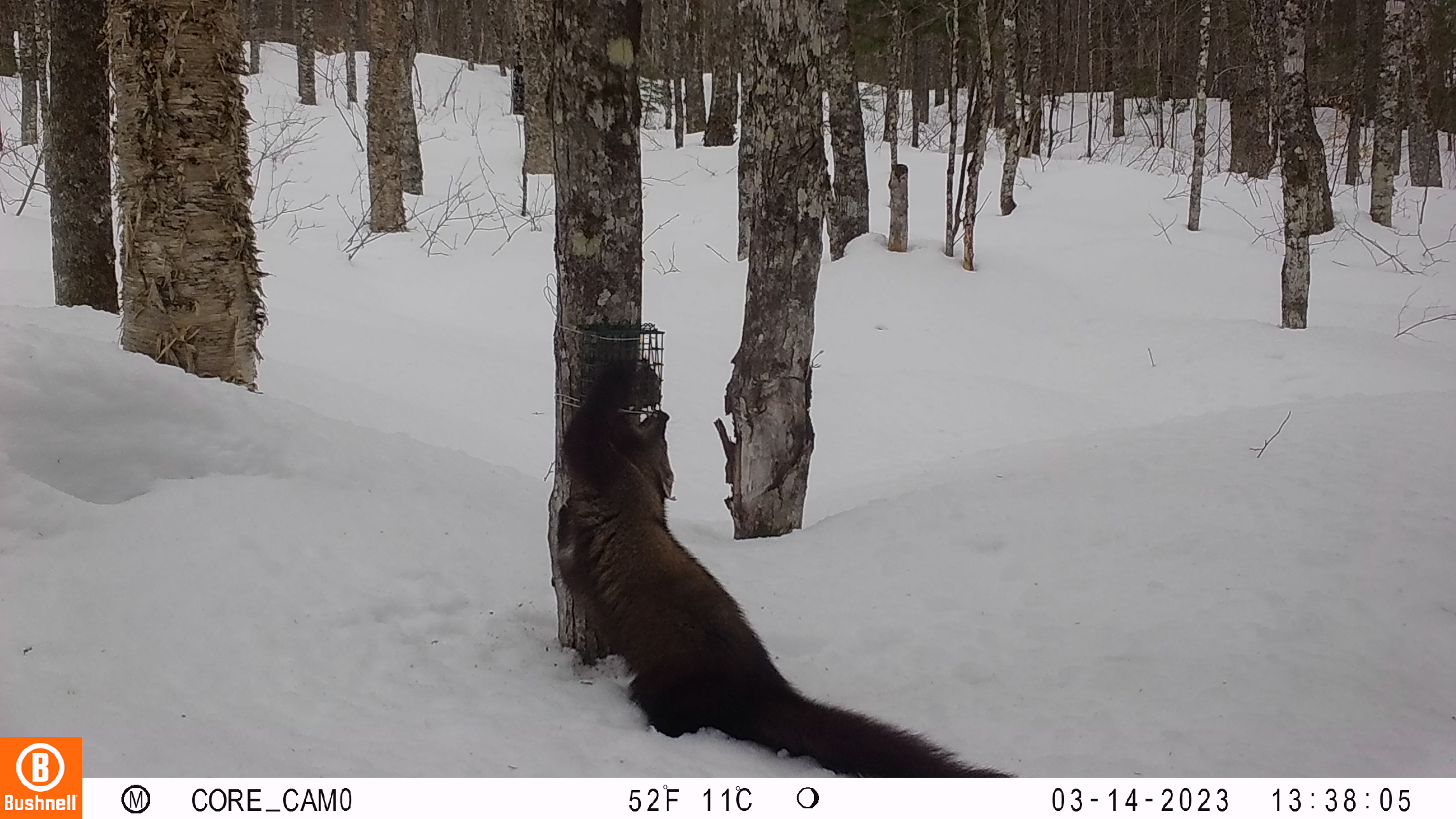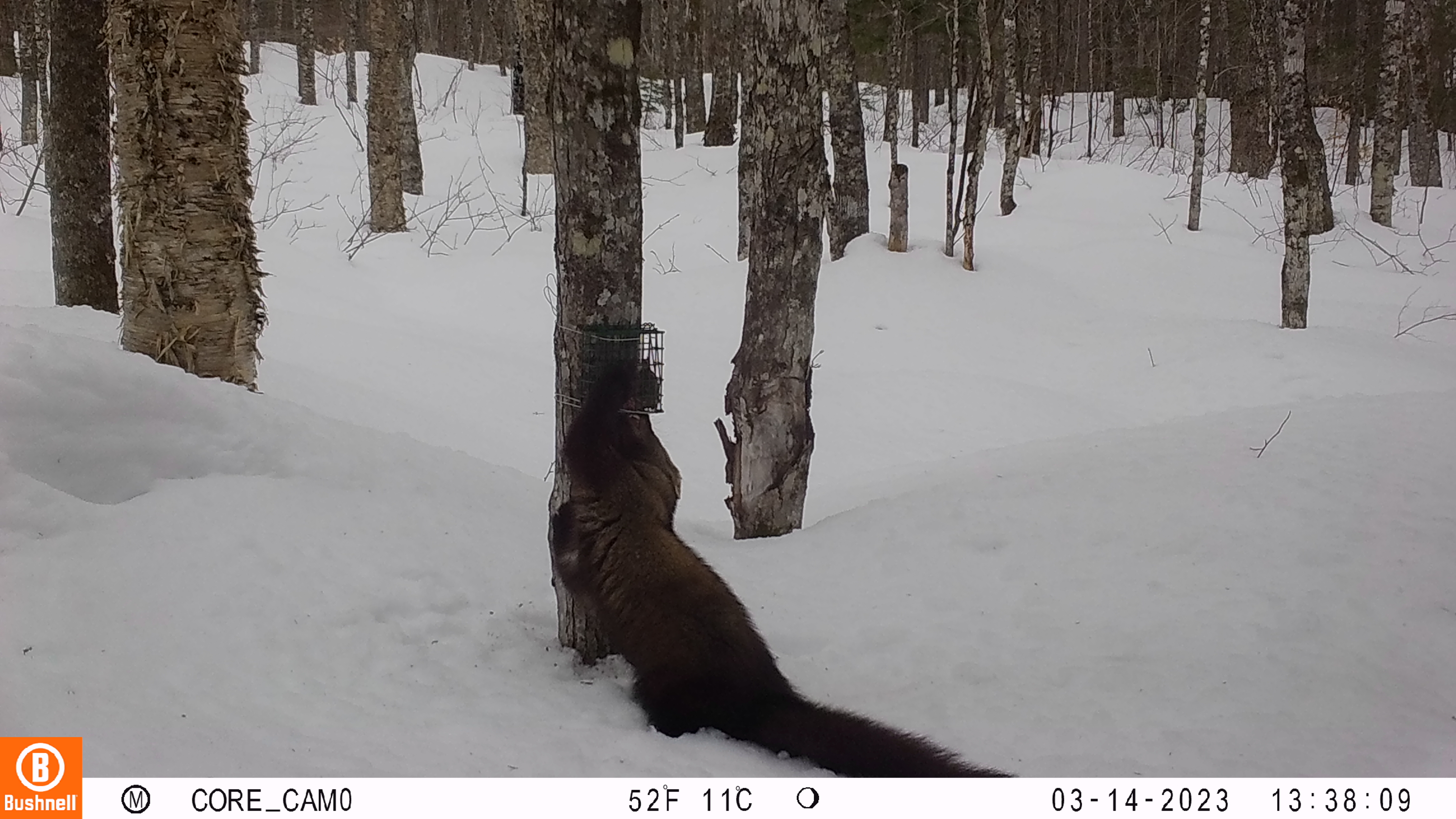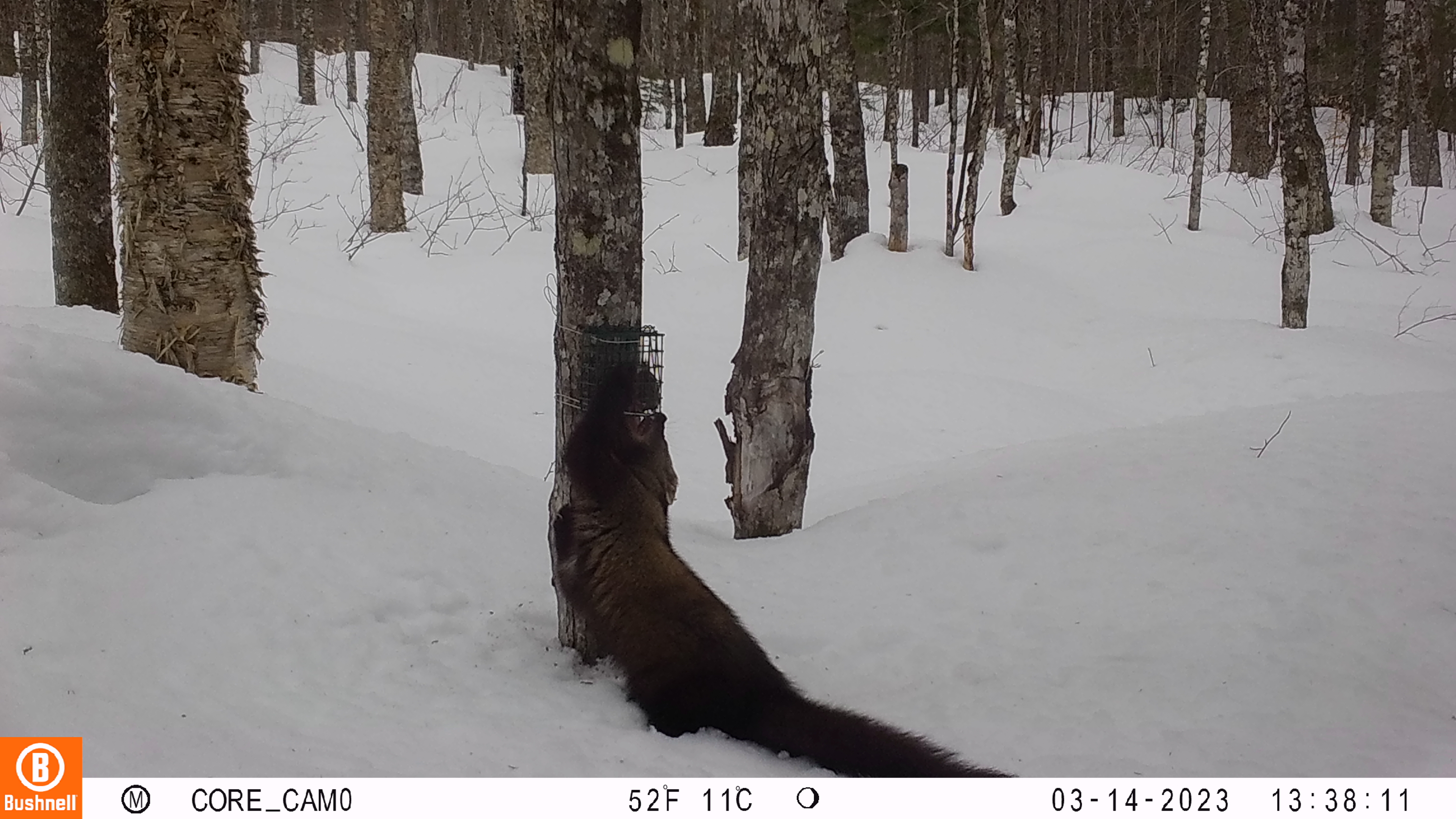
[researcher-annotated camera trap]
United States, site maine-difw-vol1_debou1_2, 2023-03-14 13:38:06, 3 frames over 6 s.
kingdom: Animalia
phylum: Chordata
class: Mammalia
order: Carnivora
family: Mustelidae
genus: Pekania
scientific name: Pekania pennanti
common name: fisher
Fisher (Pekania pennanti).